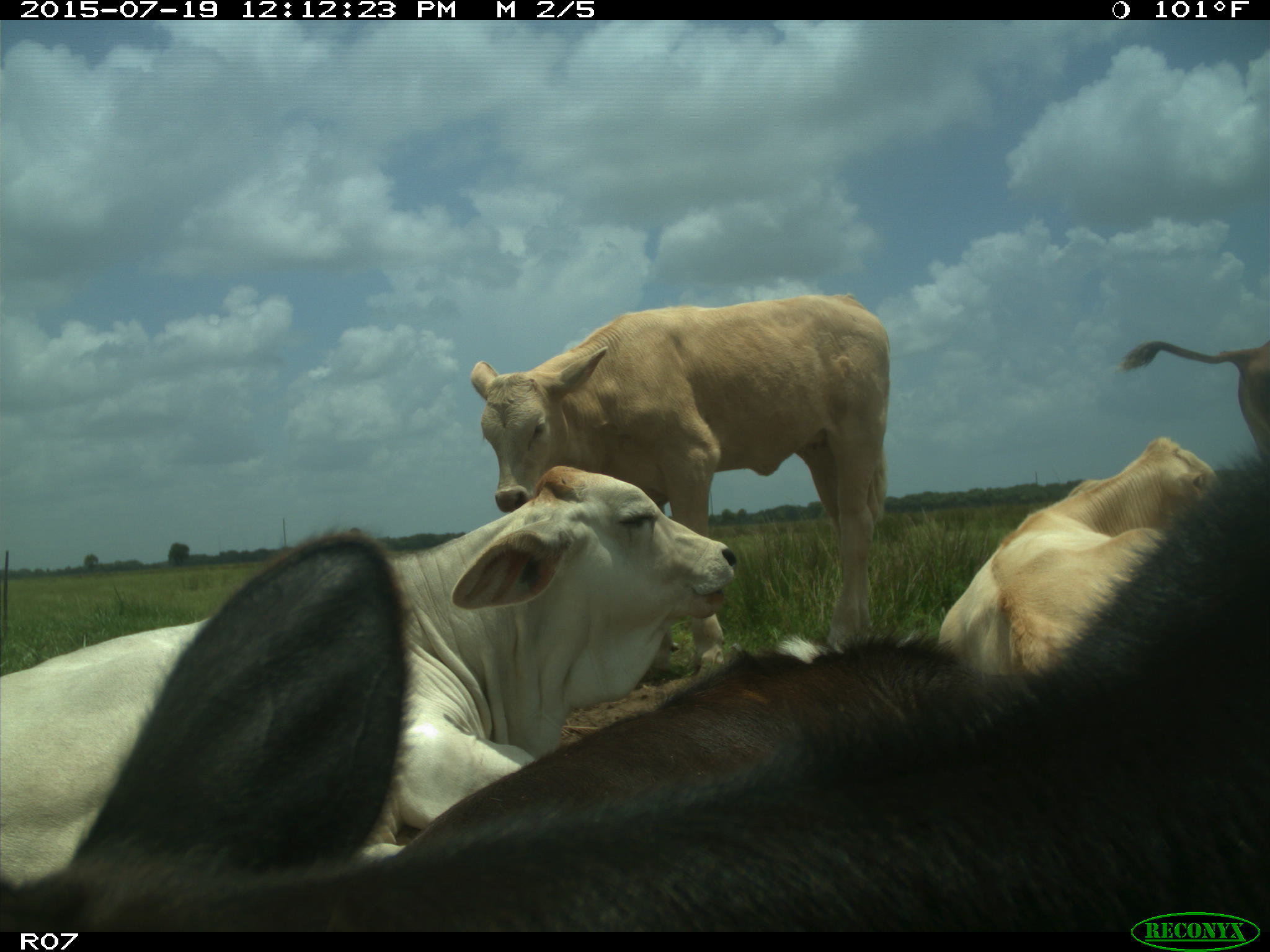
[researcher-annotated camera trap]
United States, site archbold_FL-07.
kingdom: Animalia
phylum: Chordata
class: Mammalia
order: Artiodactyla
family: Bovidae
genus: Bos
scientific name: Bos taurus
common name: domestic cow